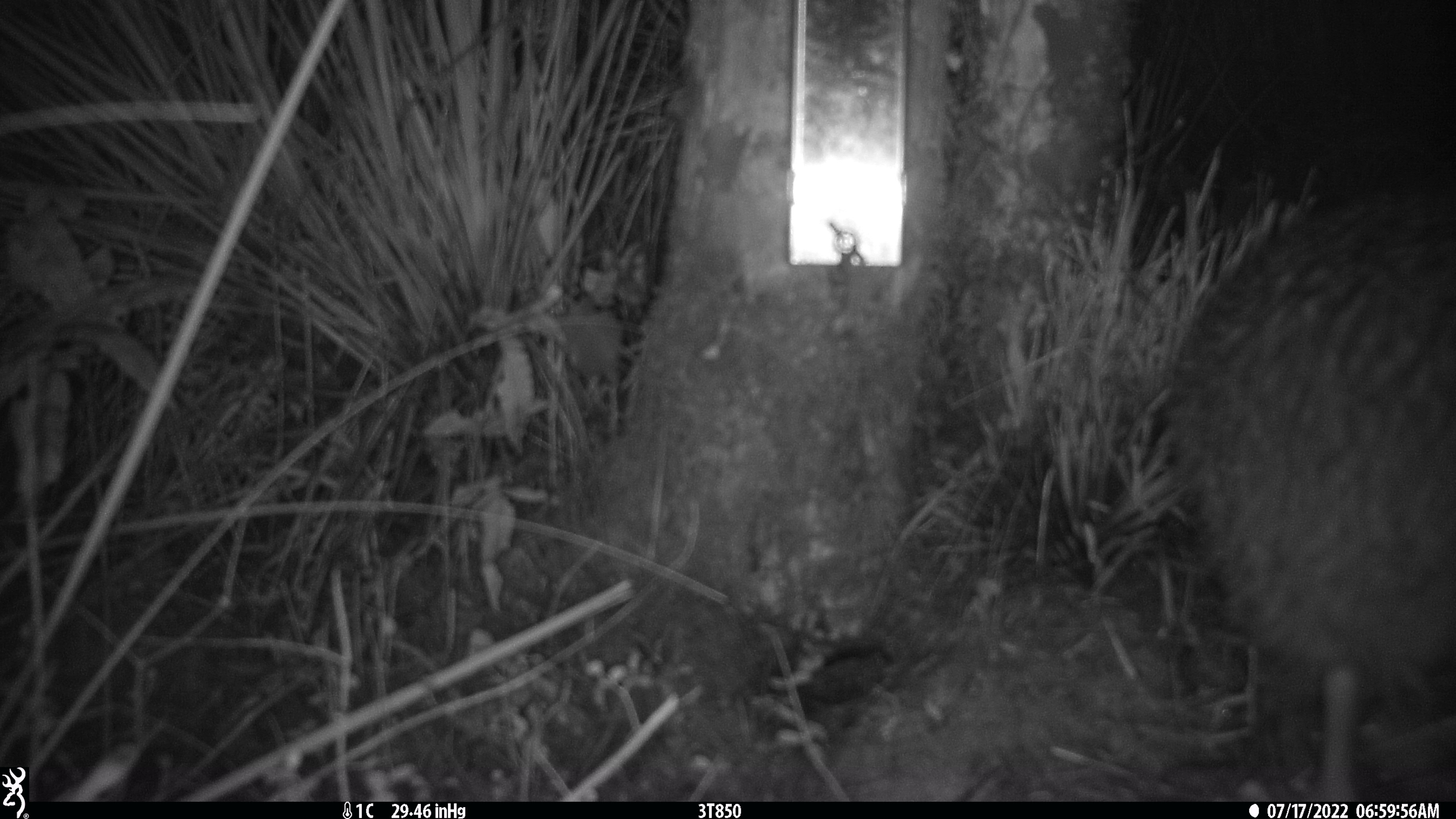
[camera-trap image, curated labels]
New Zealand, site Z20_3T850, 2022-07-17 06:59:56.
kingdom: Animalia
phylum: Chordata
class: Aves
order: Apterygiformes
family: Apterygidae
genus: Apteryx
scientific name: Apteryx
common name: kiwi